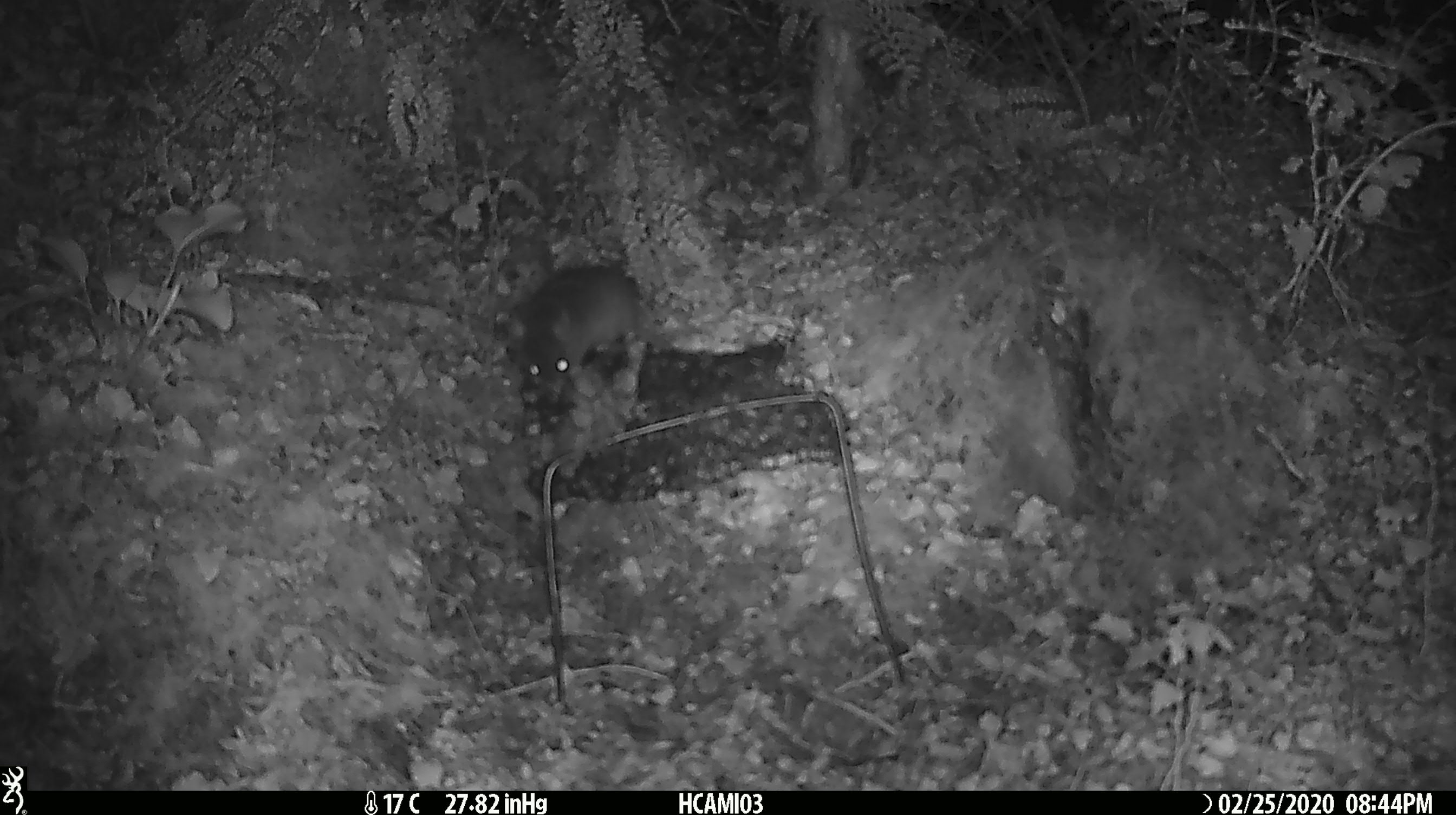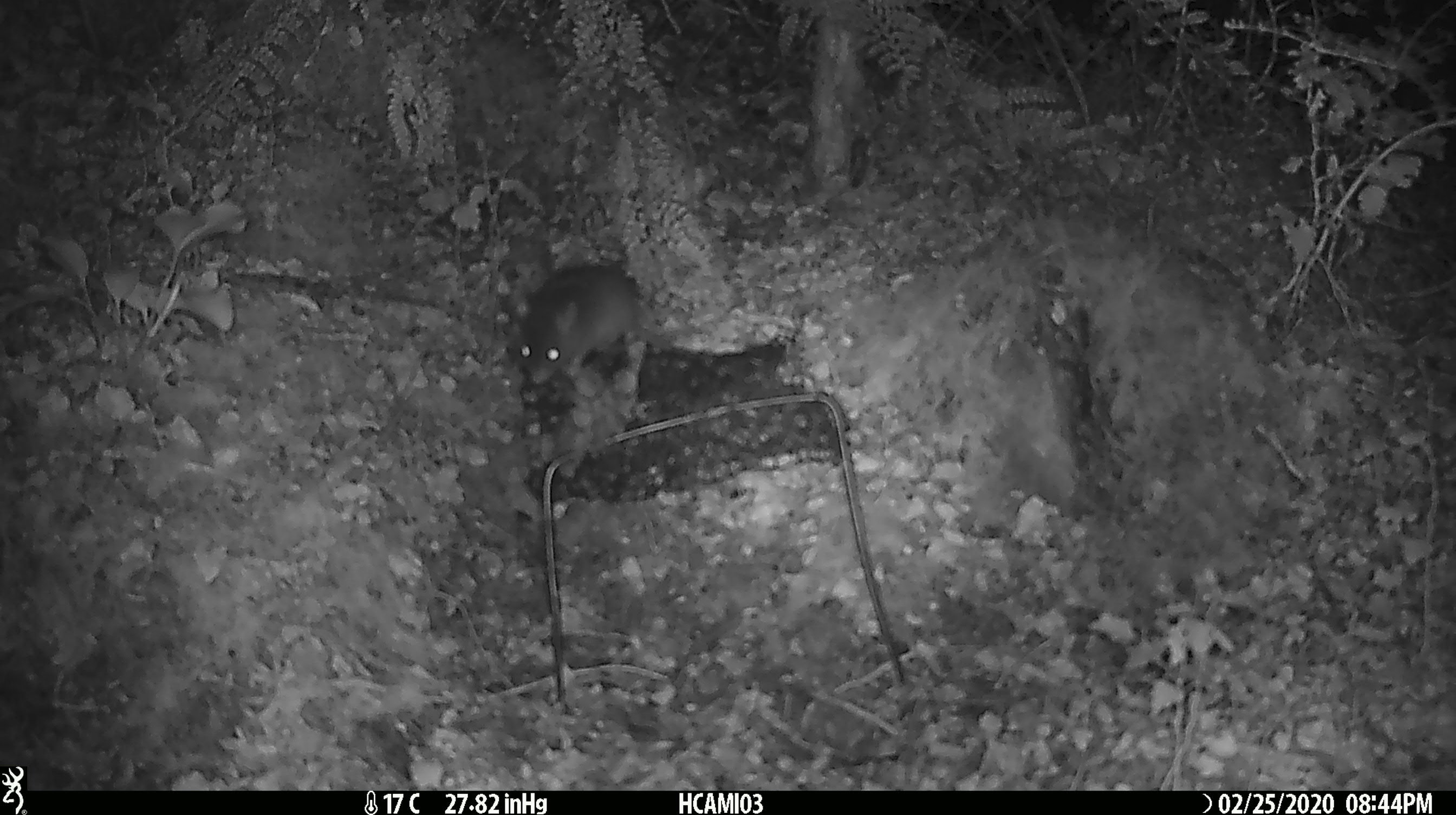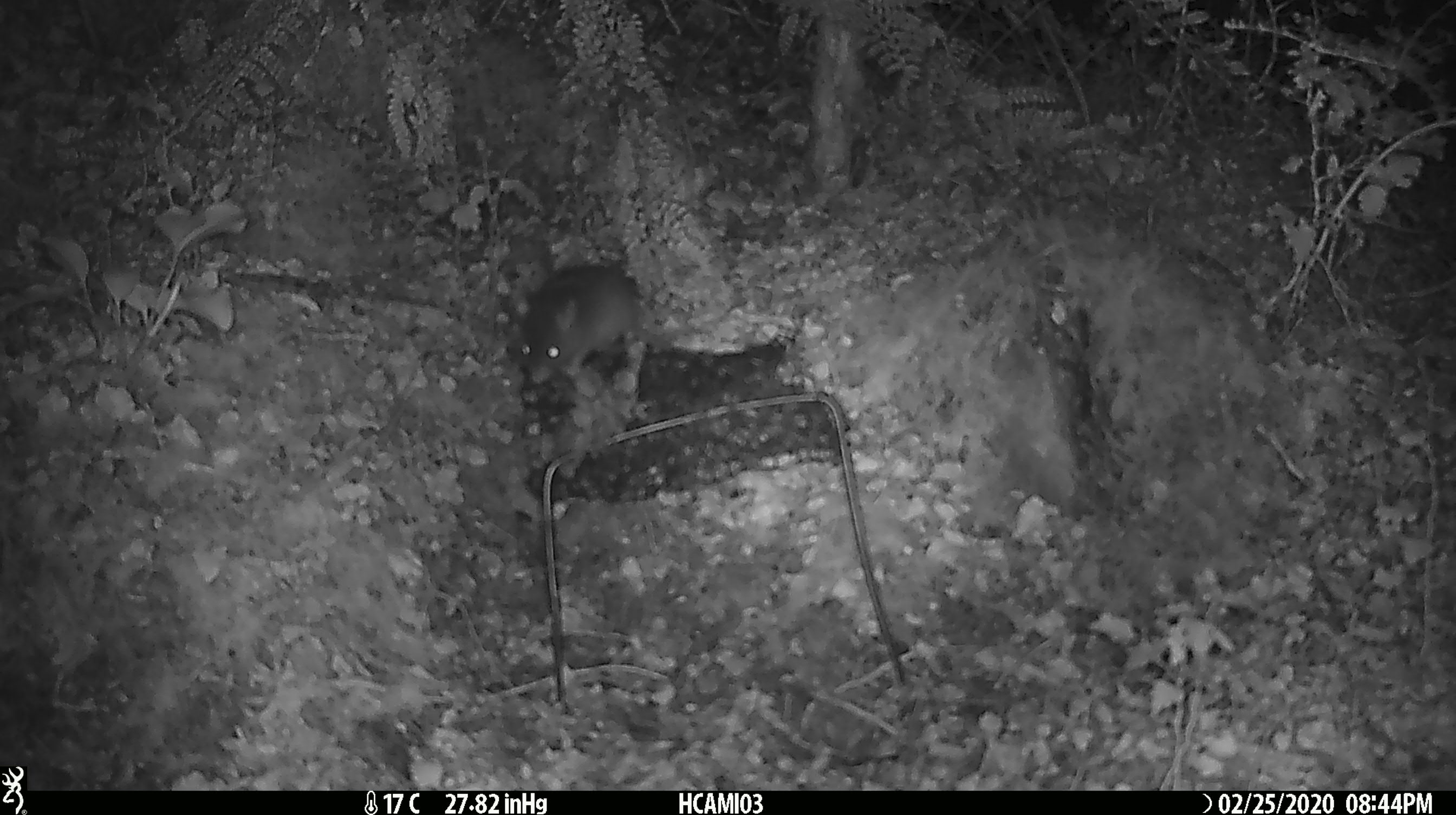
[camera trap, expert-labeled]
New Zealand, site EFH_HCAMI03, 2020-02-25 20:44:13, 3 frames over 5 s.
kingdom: Animalia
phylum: Chordata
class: Mammalia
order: Rodentia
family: Muridae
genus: Mus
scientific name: Mus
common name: mouse